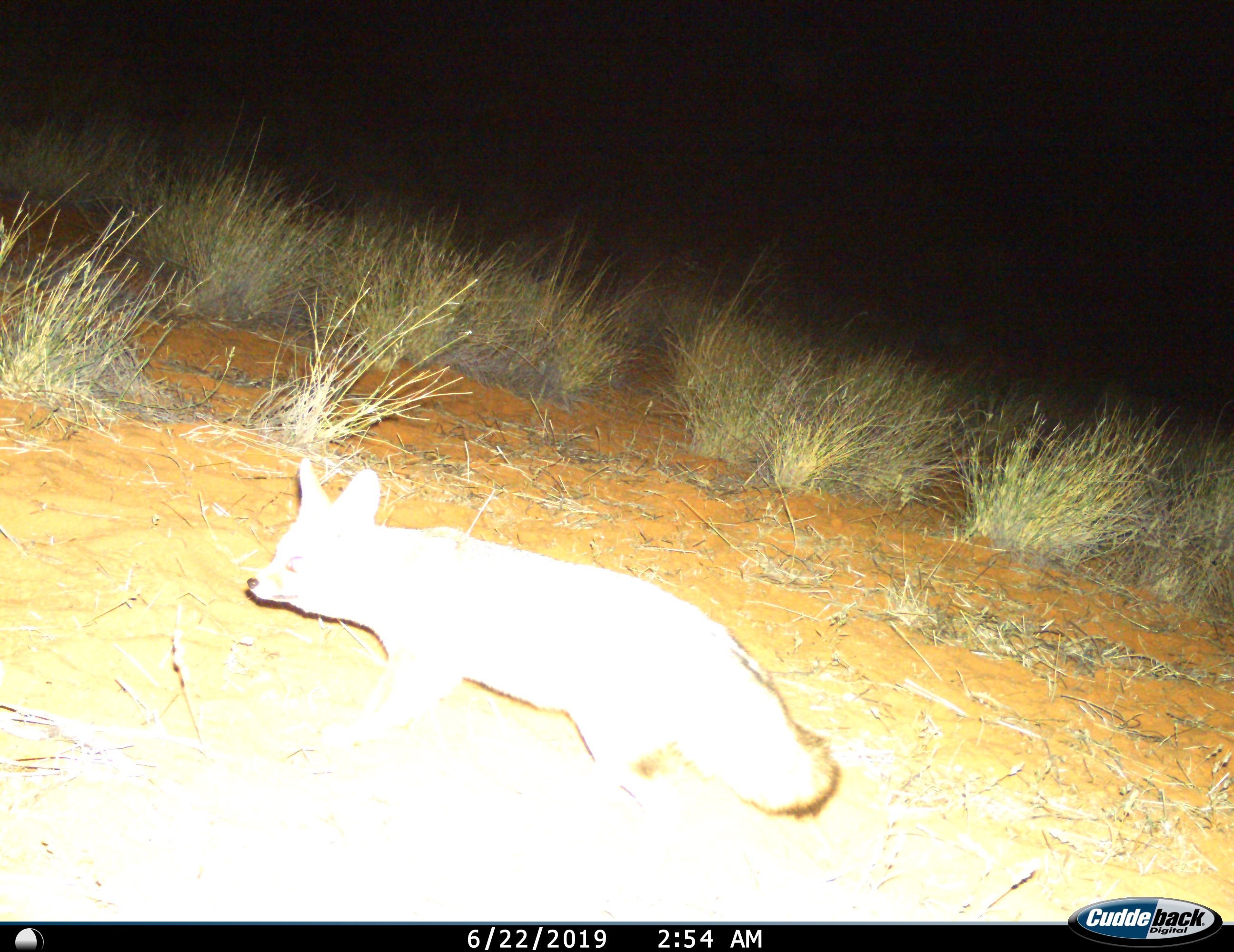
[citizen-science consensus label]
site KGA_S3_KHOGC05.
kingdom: Animalia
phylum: Chordata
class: Mammalia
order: Carnivora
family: Canidae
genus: Vulpes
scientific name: Vulpes chama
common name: cape fox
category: foxcape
Foxcape (cape fox) (Vulpes chama), count 1. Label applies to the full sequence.